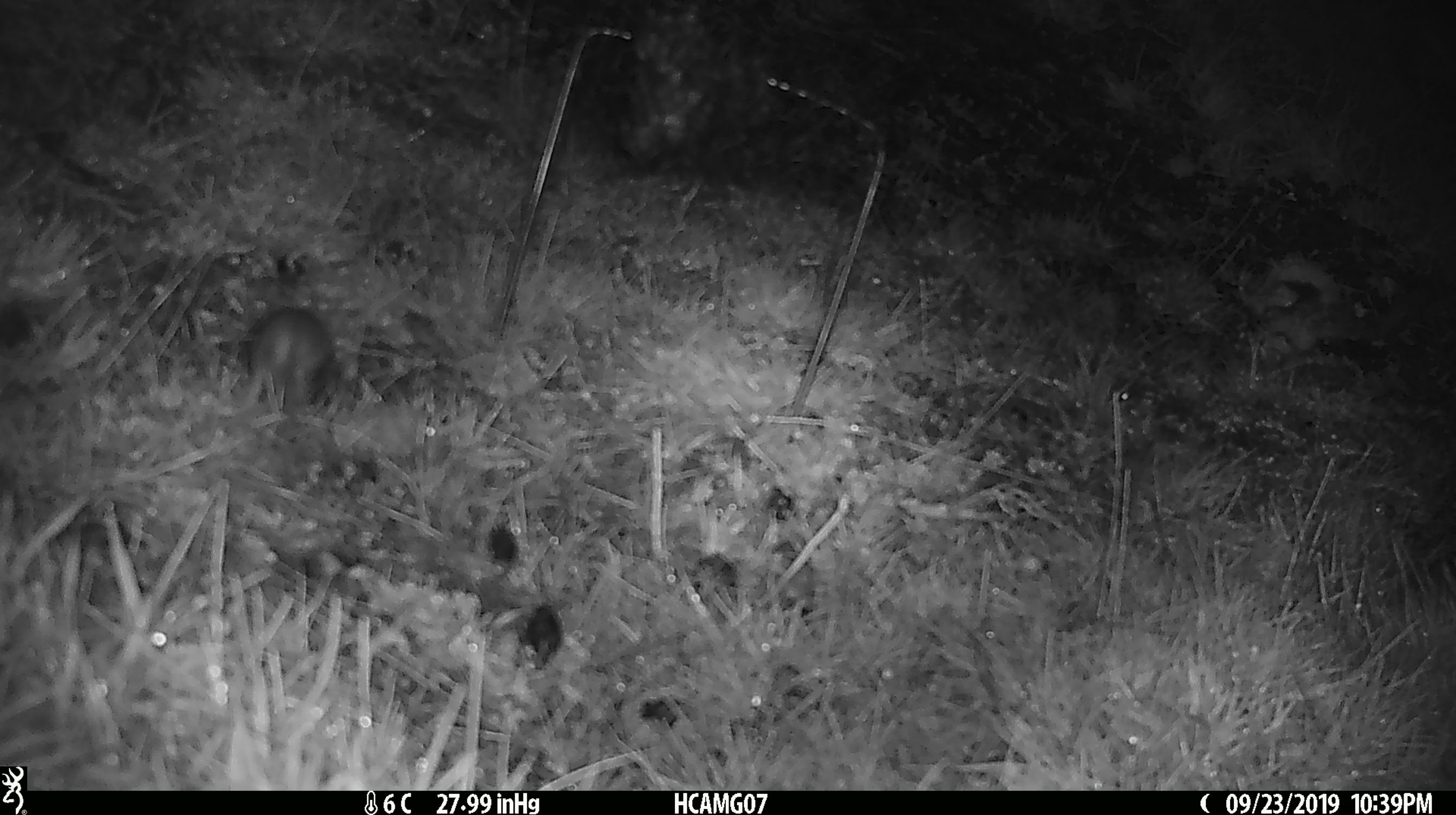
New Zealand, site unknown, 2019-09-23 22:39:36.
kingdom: Animalia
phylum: Chordata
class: Mammalia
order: Rodentia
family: Muridae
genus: Mus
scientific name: Mus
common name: mouse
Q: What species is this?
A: Mouse (Mus).